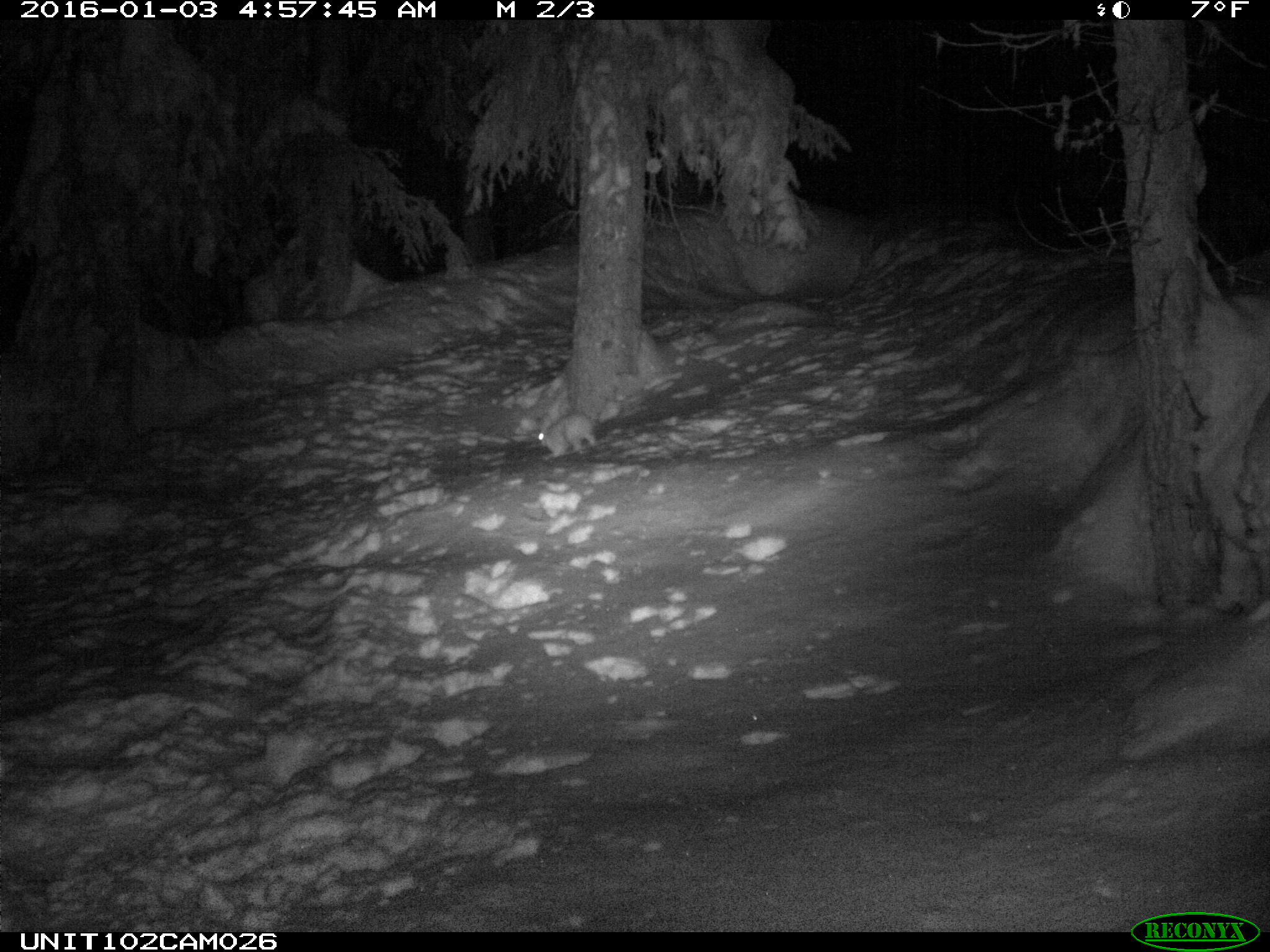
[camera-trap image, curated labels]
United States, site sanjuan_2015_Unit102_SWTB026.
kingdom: Animalia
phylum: Chordata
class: Mammalia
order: Lagomorpha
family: Leporidae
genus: Lepus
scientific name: Lepus americanus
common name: snowshoe hare